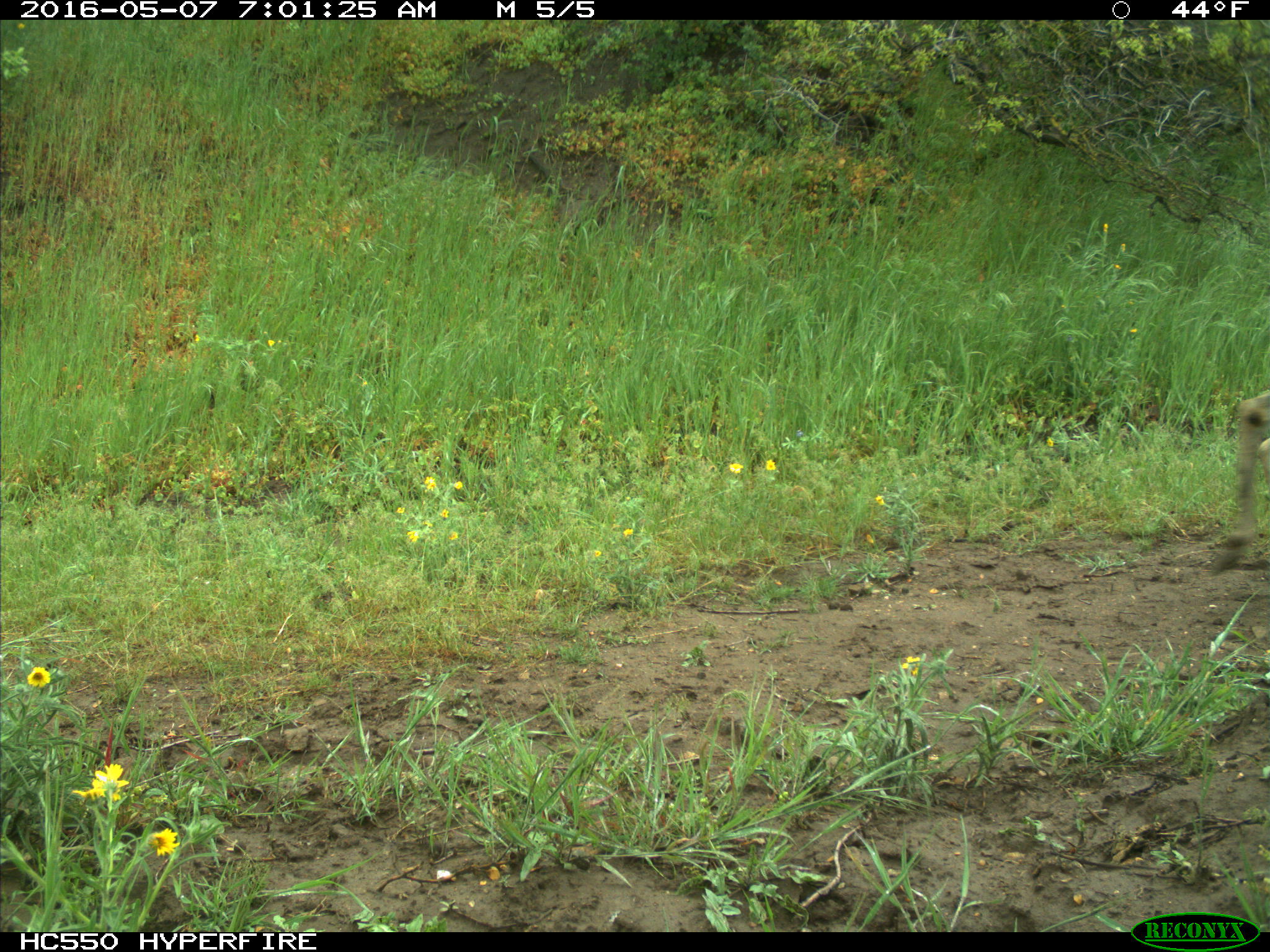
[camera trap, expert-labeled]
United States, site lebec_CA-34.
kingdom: Animalia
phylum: Chordata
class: Mammalia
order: Artiodactyla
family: Cervidae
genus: Odocoileus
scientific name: Odocoileus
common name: deer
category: unidentified deer